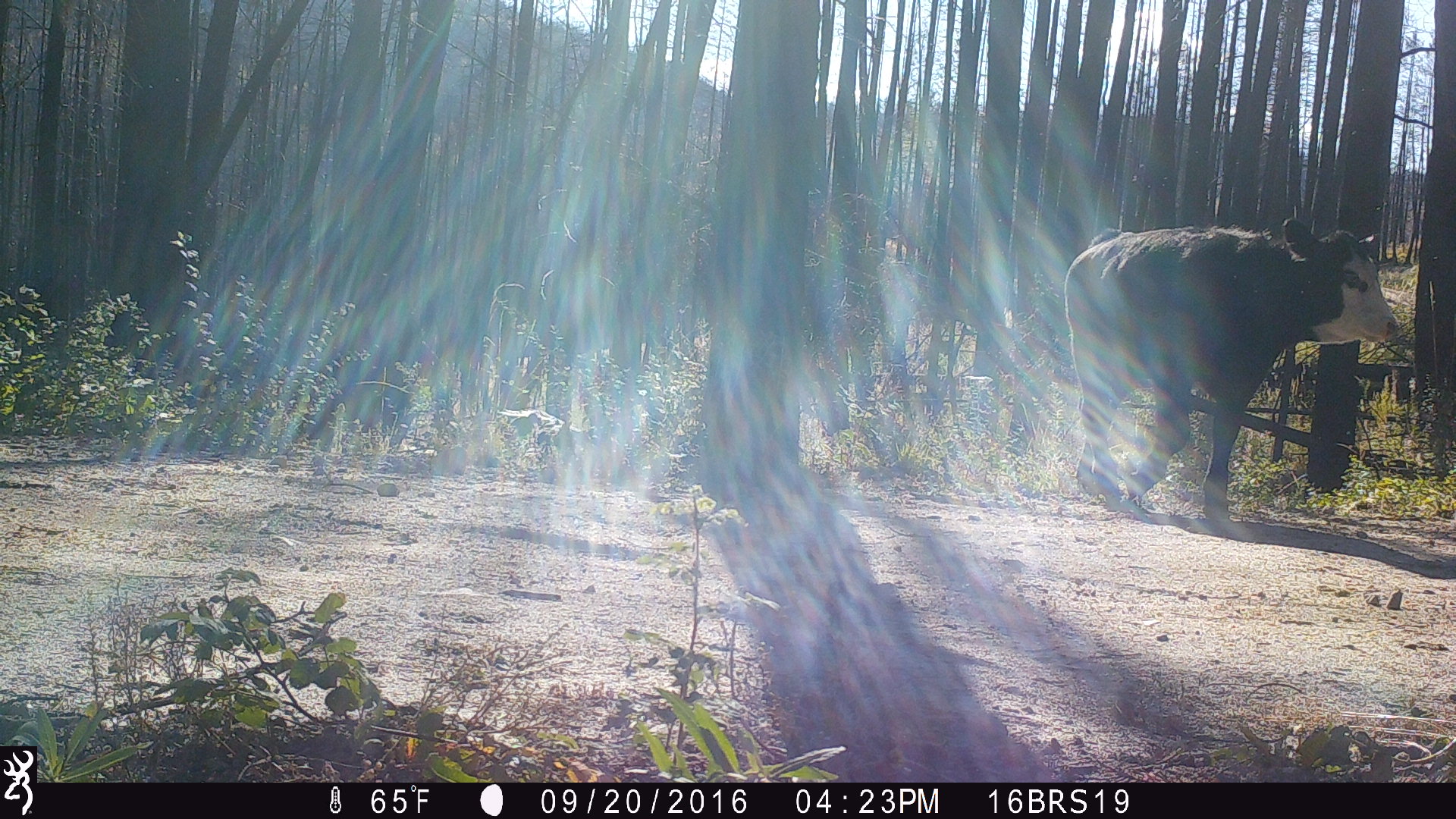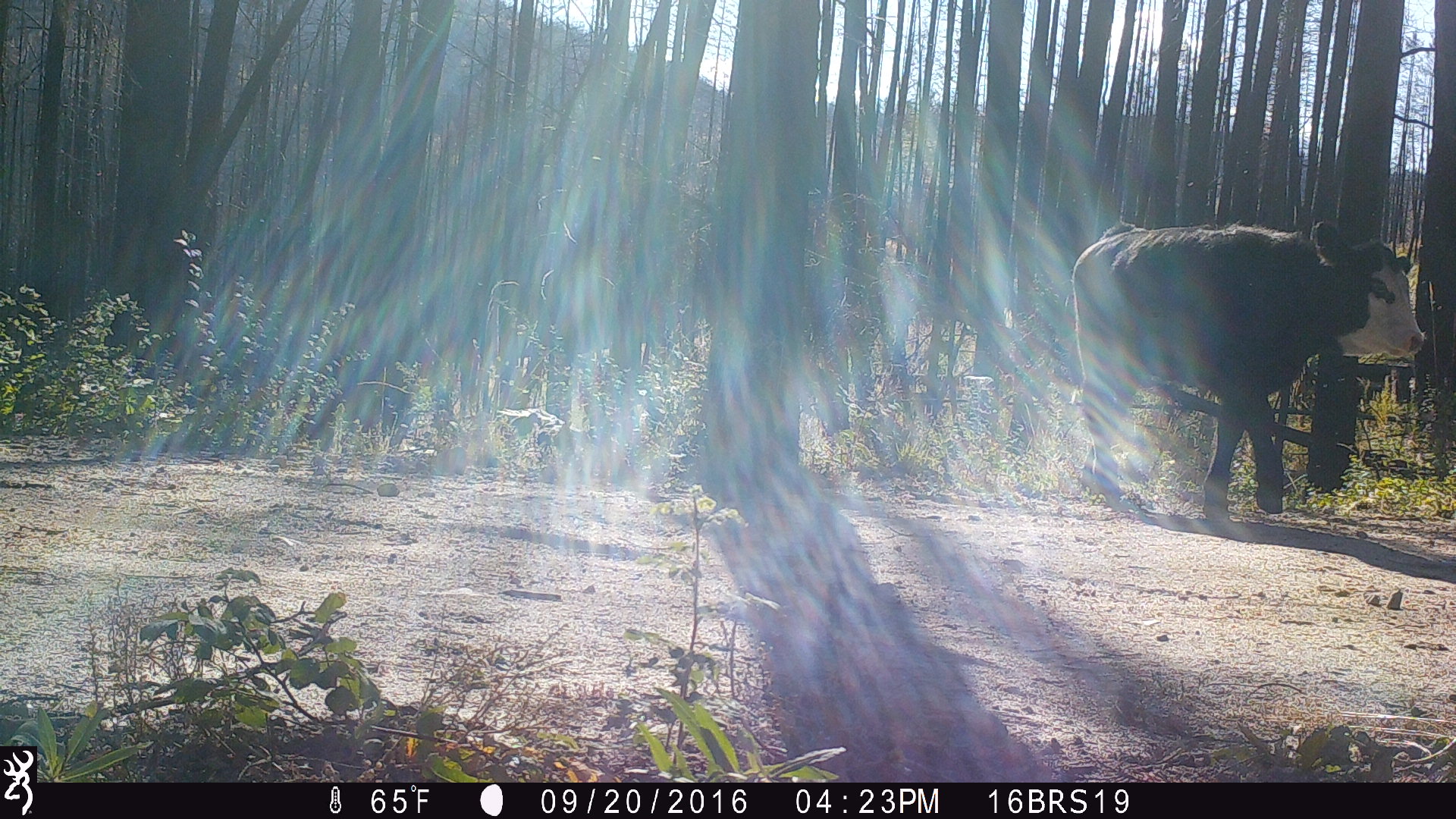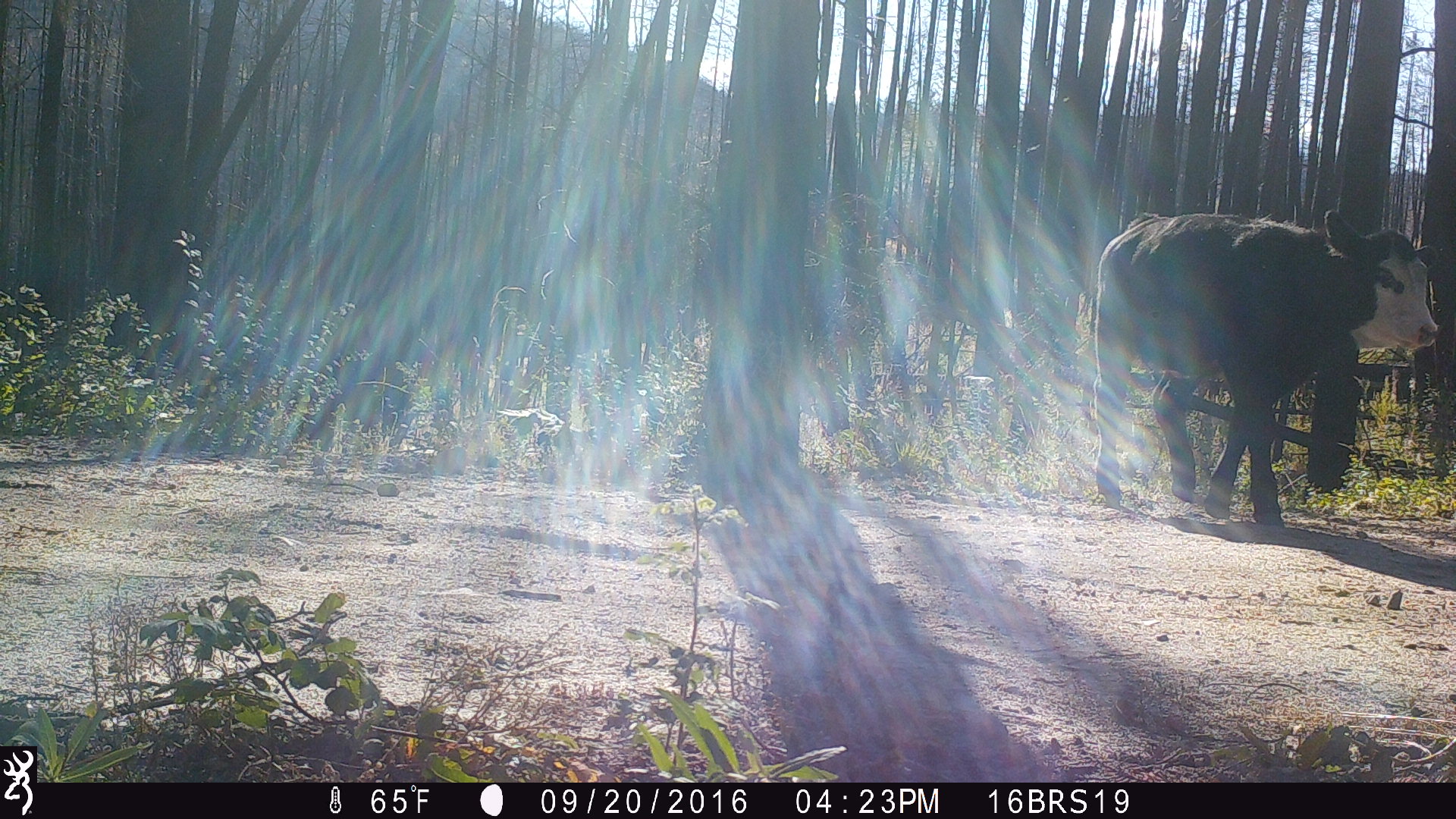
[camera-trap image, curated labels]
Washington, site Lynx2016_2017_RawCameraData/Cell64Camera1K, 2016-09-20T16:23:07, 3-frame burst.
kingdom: Animalia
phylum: Chordata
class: Mammalia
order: Artiodactyla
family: Bovidae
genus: Bos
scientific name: Bos taurus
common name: domestic cattle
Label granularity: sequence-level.